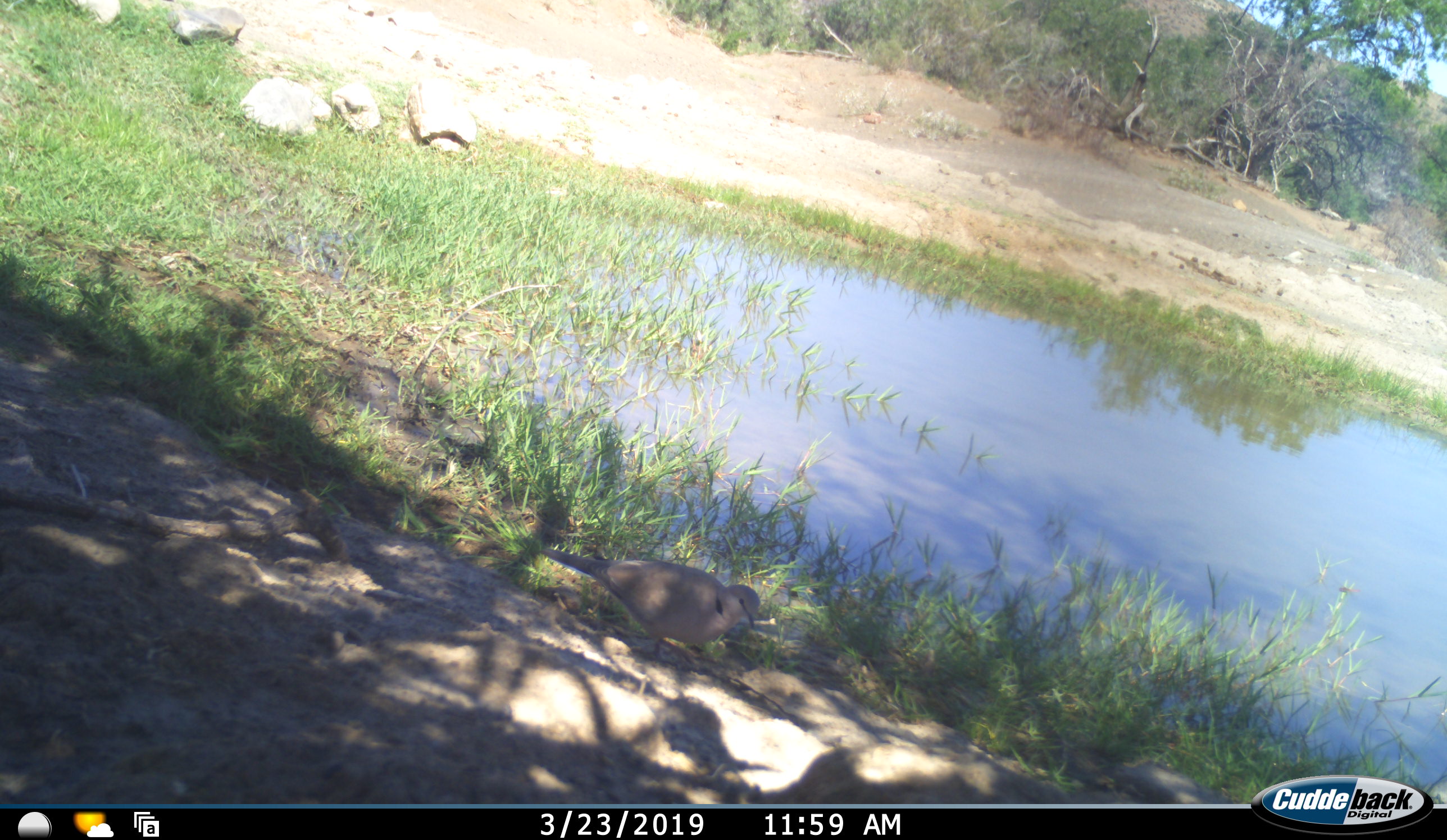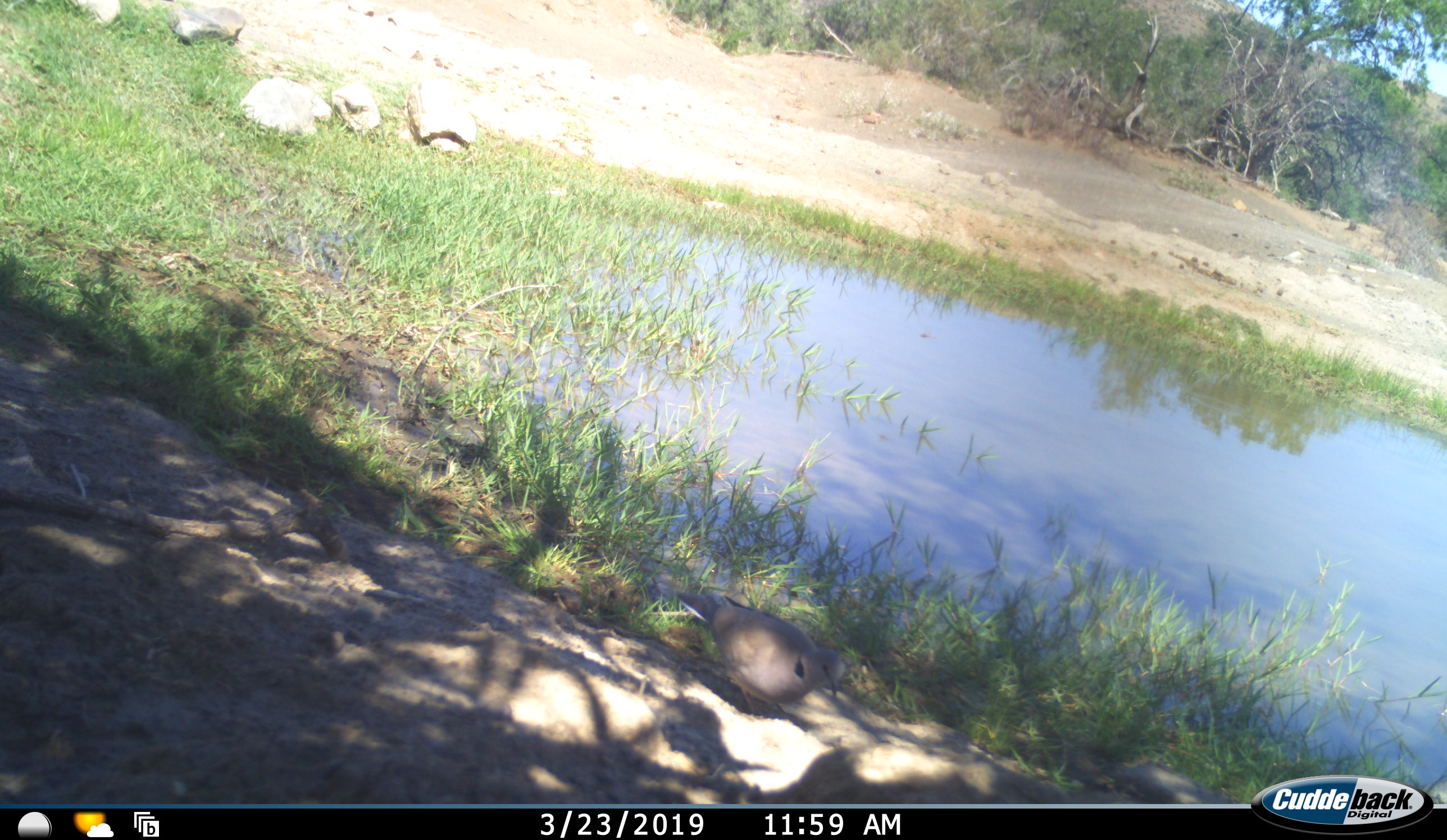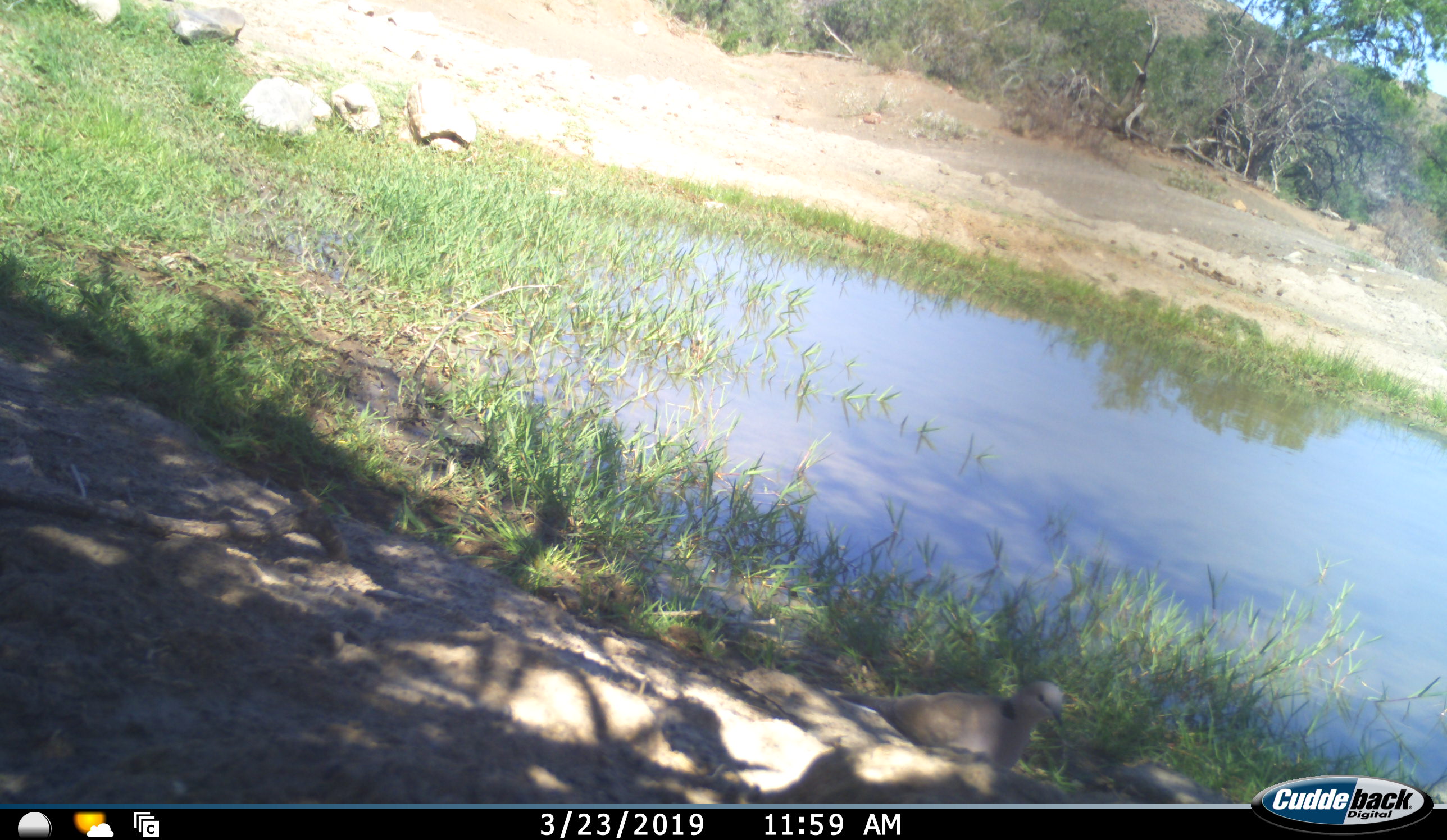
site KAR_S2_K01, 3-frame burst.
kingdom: Animalia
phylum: Chordata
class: Aves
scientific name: Aves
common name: bird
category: birdother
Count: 1.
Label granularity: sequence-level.